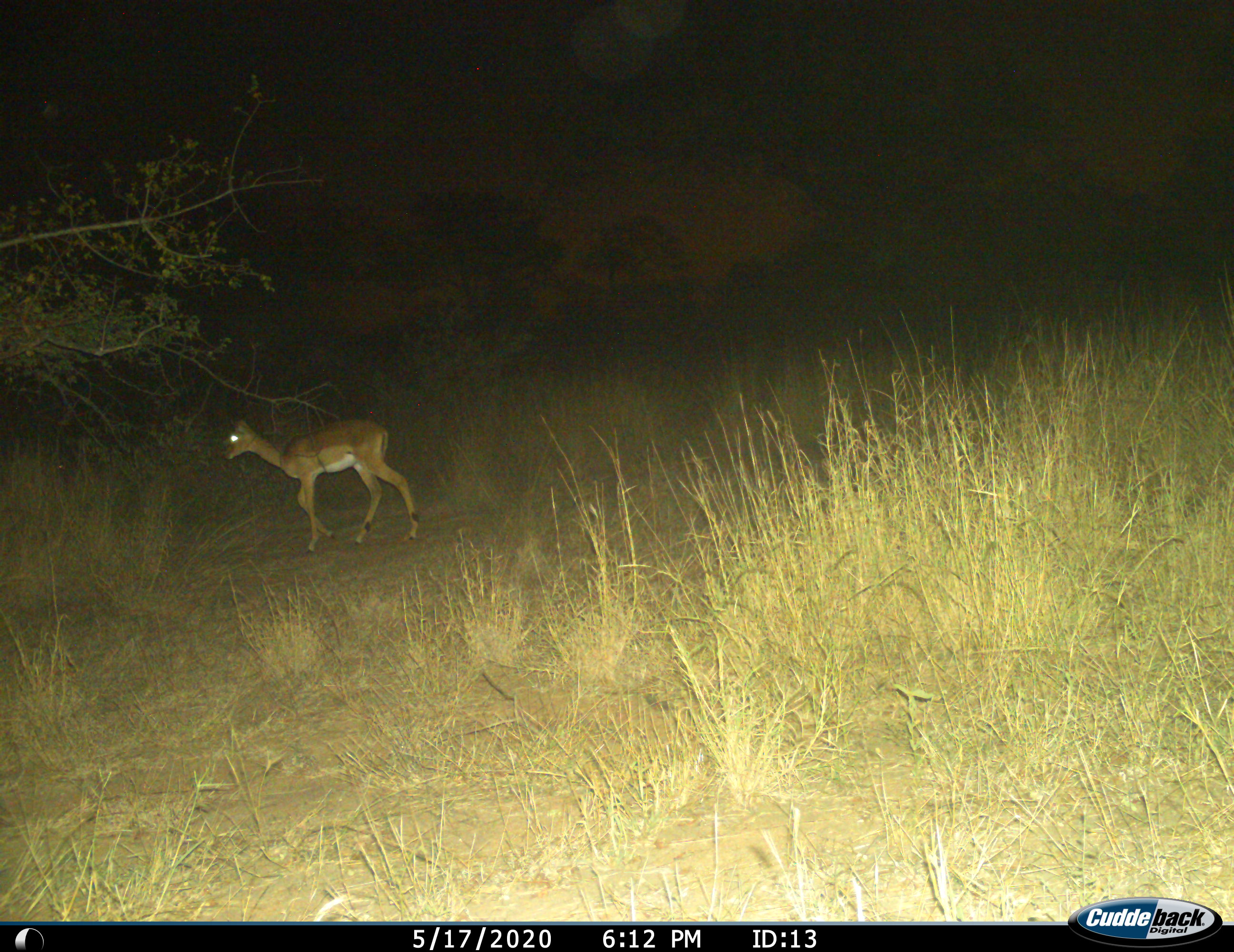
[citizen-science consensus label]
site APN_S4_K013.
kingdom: Animalia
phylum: Chordata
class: Mammalia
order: Artiodactyla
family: Bovidae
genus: Aepyceros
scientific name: Aepyceros melampus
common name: impala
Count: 1.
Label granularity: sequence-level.